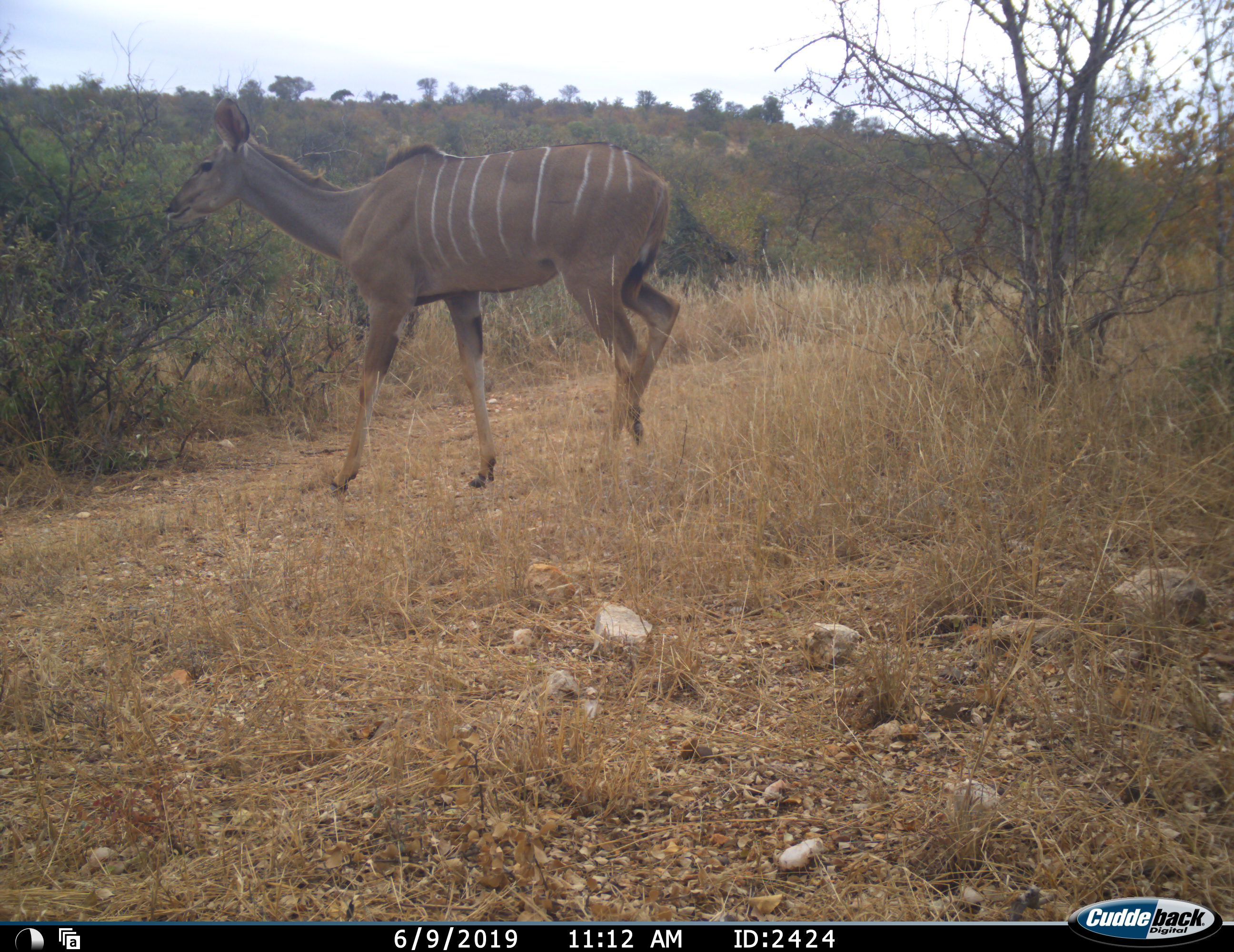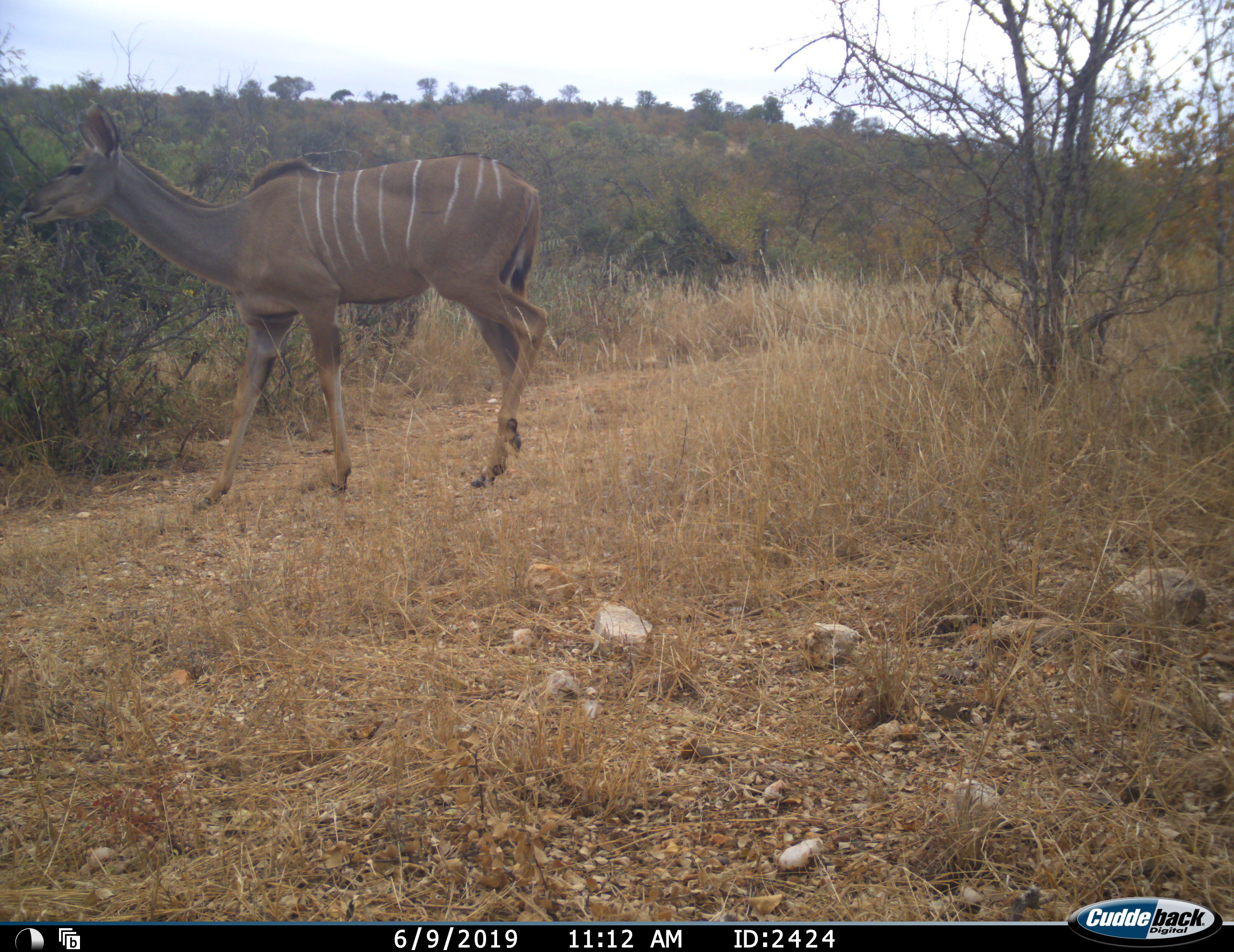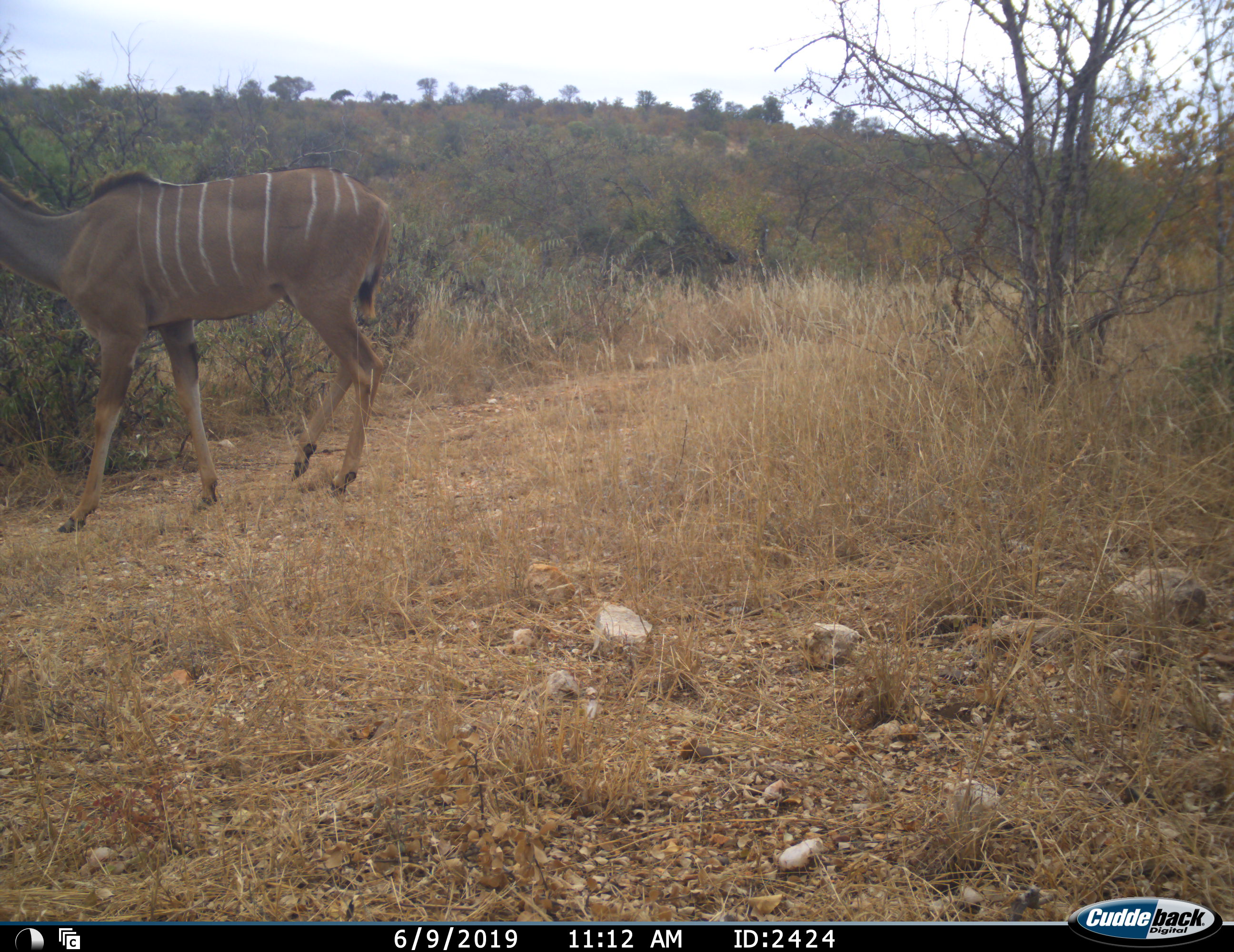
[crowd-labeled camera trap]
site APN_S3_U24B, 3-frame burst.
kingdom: Animalia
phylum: Chordata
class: Mammalia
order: Artiodactyla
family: Bovidae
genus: Tragelaphus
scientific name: Tragelaphus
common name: kudu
Kudu (Tragelaphus), count 1. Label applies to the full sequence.